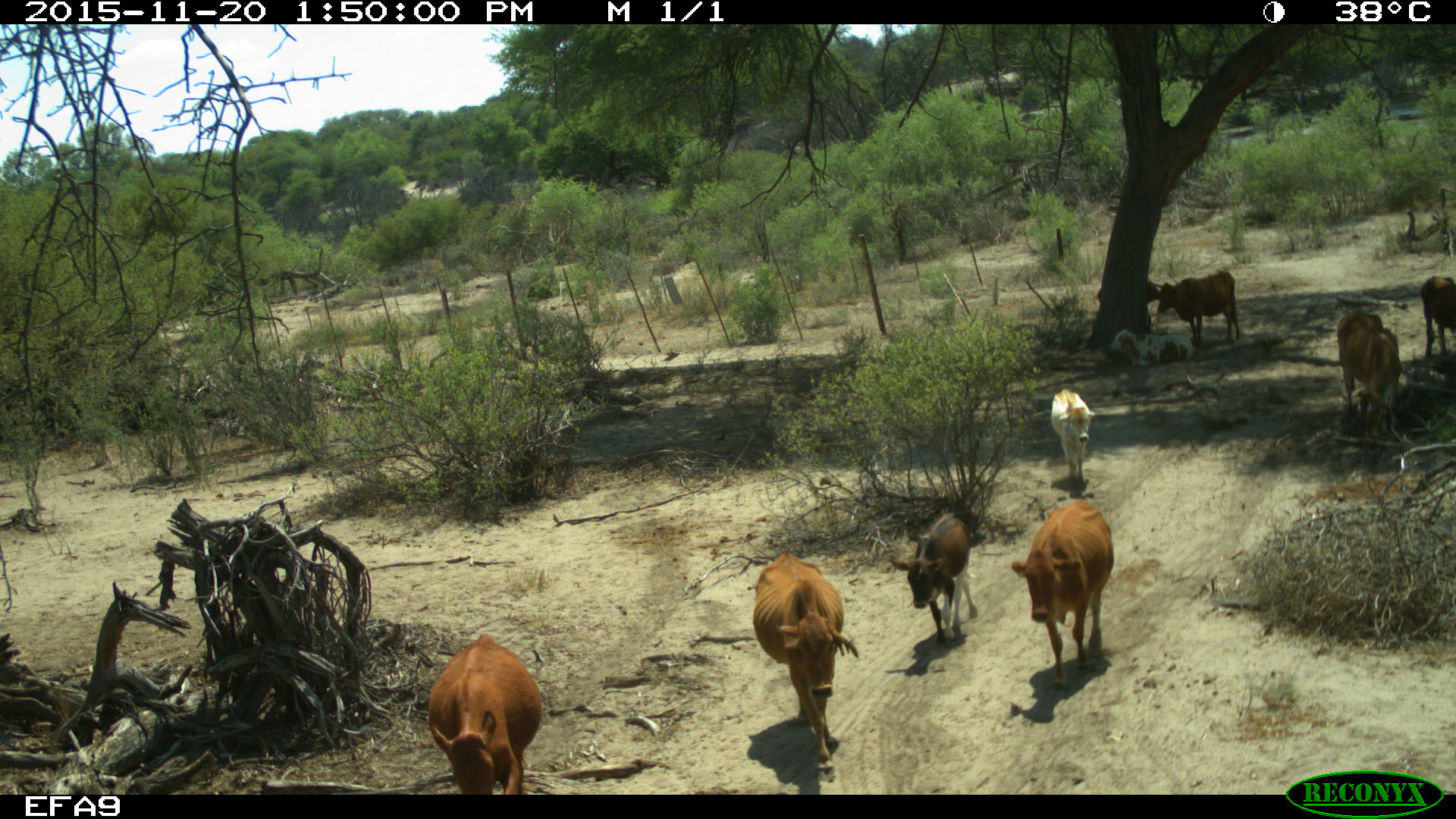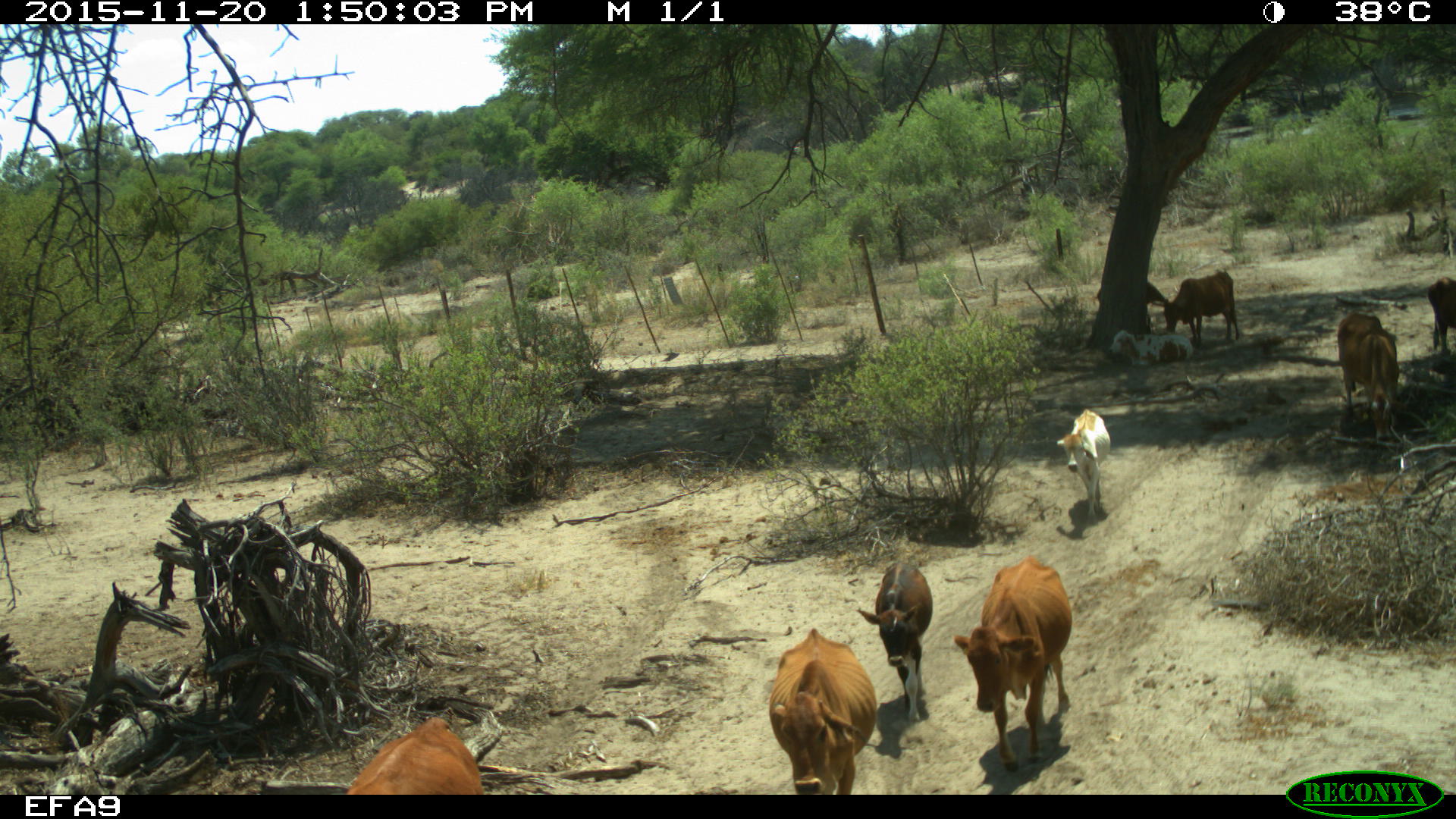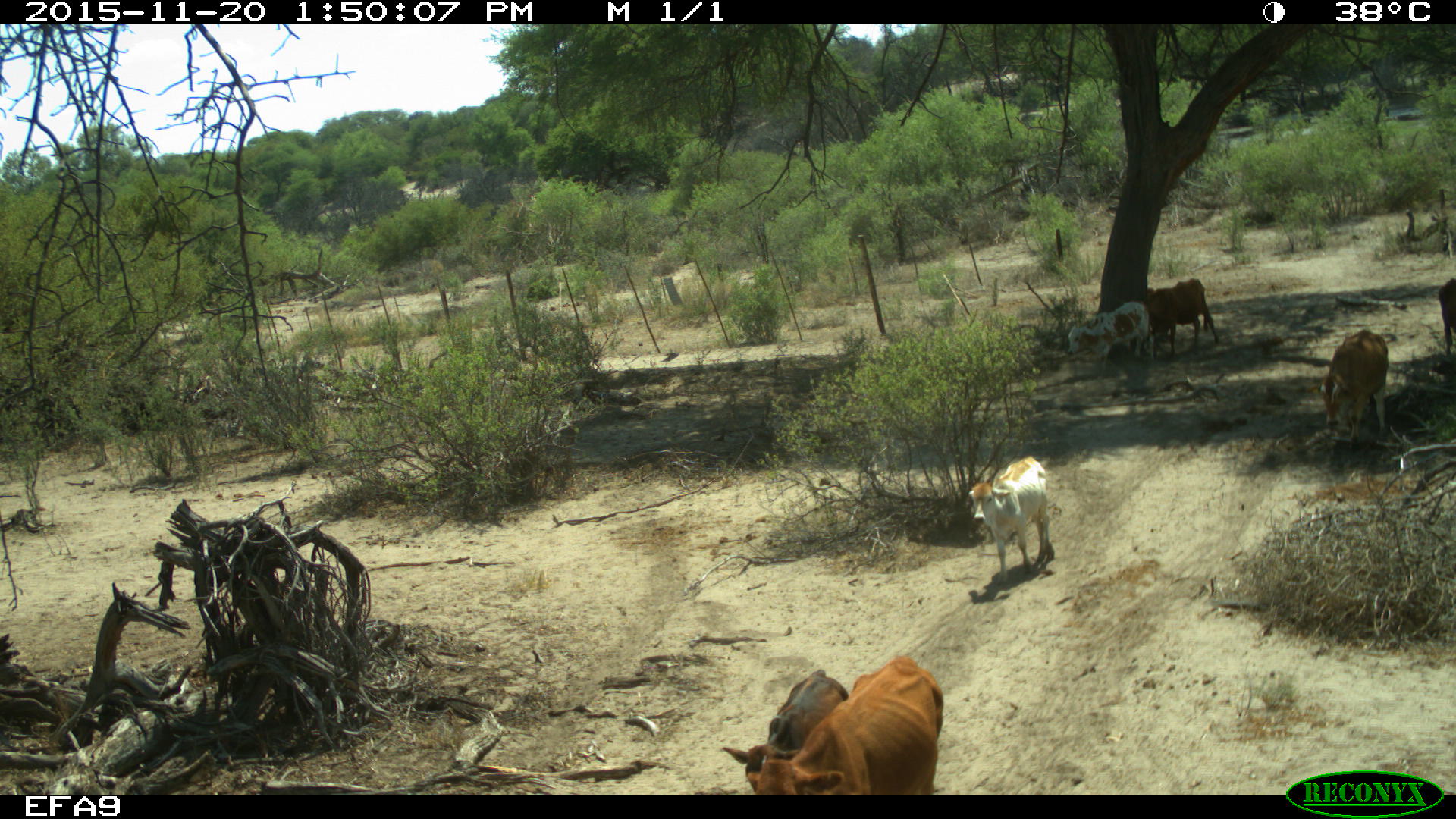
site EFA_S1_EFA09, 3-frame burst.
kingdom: Animalia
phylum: Chordata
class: Mammalia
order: Artiodactyla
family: Bovidae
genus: Bos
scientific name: Bos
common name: cattle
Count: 11-50.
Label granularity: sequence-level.